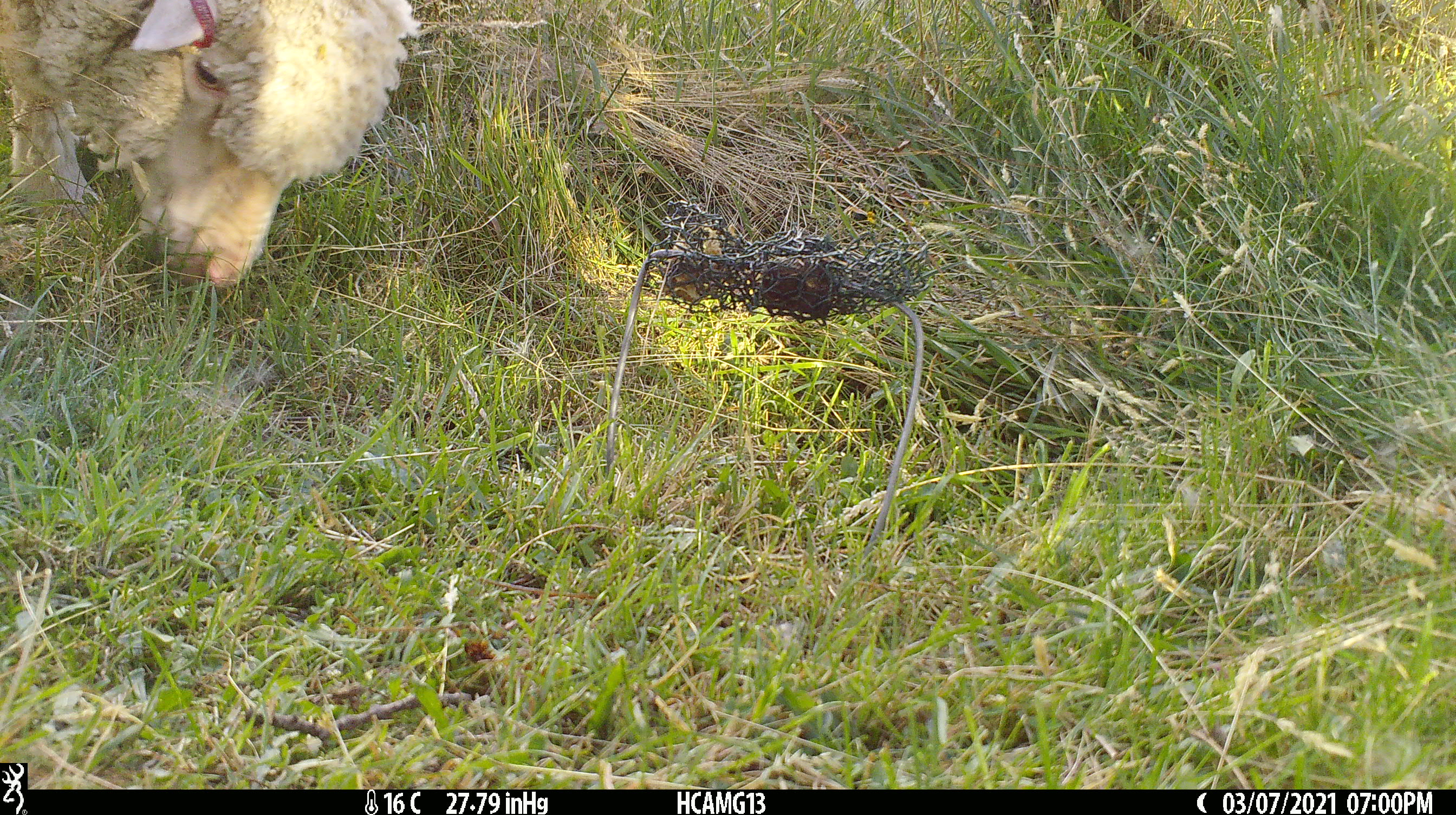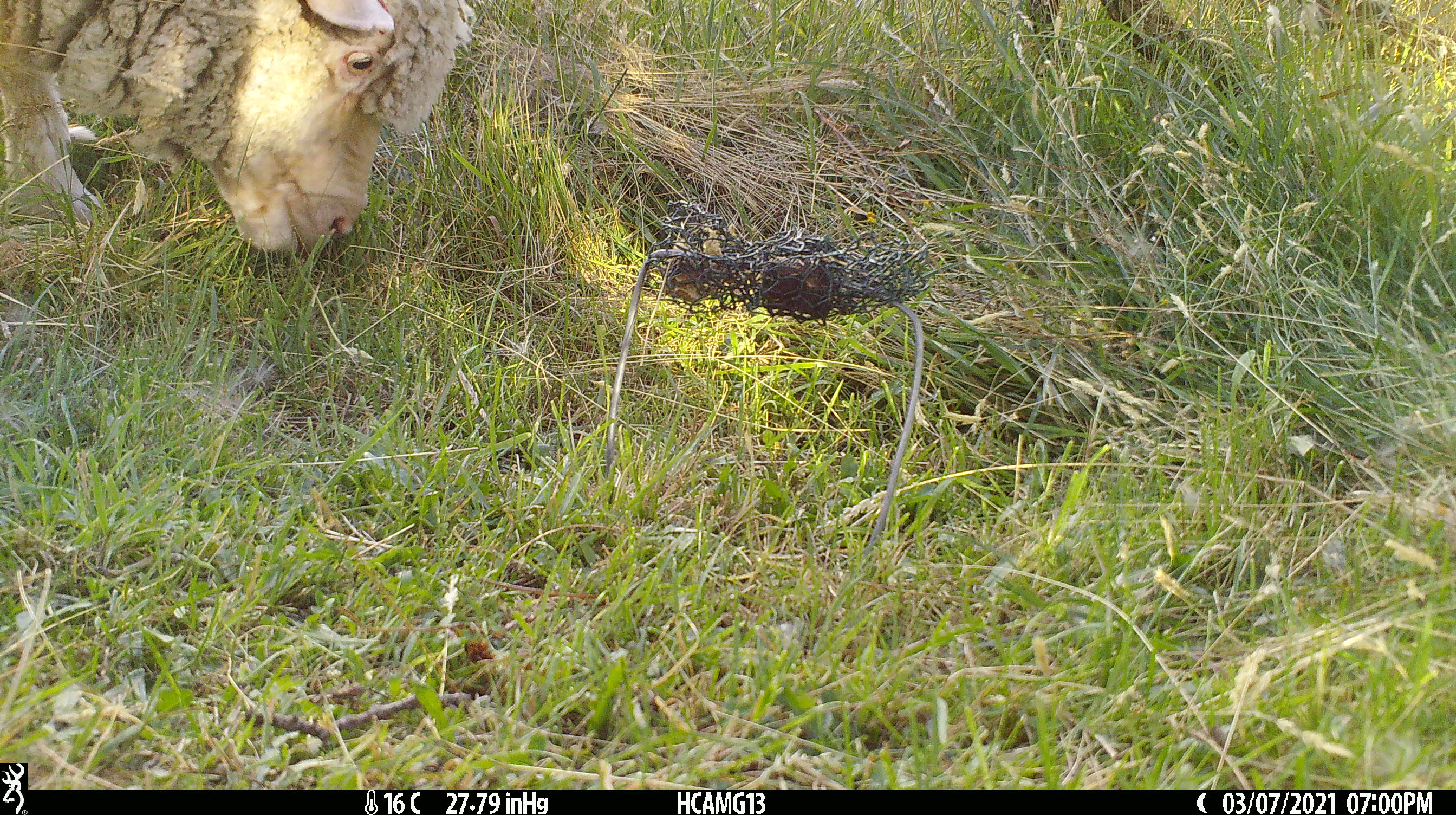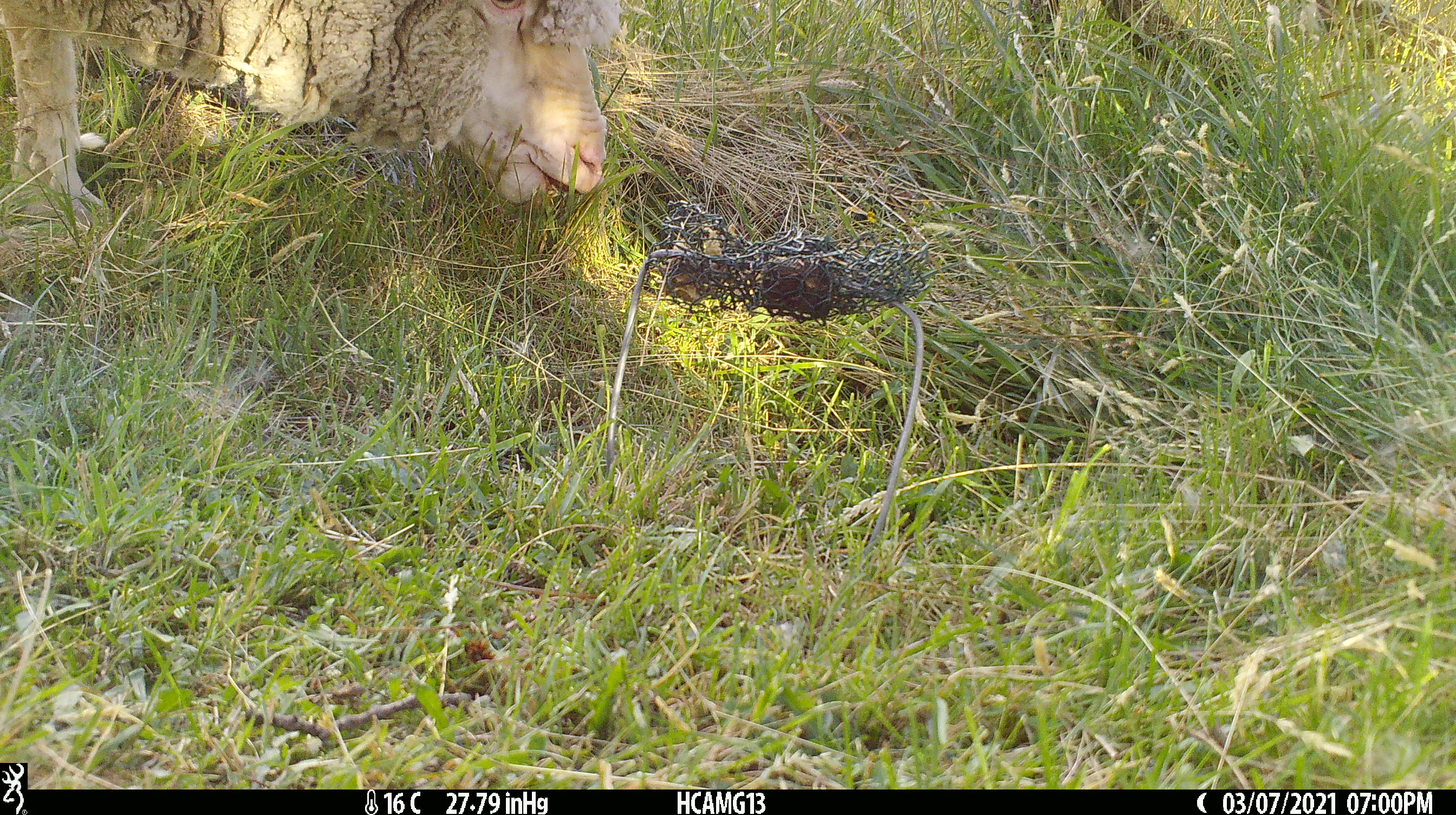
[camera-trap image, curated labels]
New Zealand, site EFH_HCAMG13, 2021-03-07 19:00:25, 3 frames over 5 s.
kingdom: Animalia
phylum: Chordata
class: Mammalia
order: Artiodactyla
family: Bovidae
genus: Ovis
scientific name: Ovis aries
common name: domestic sheep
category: sheep